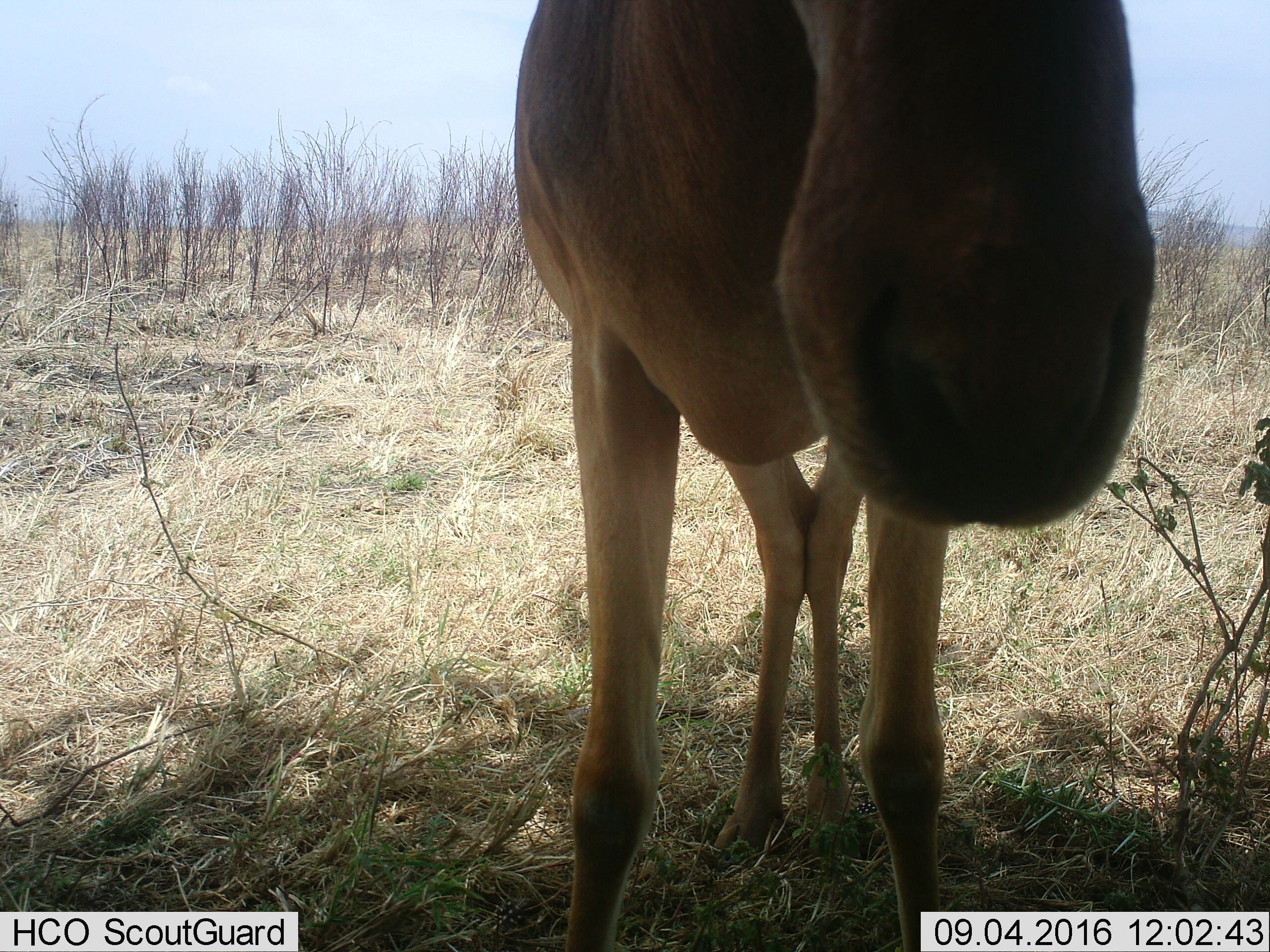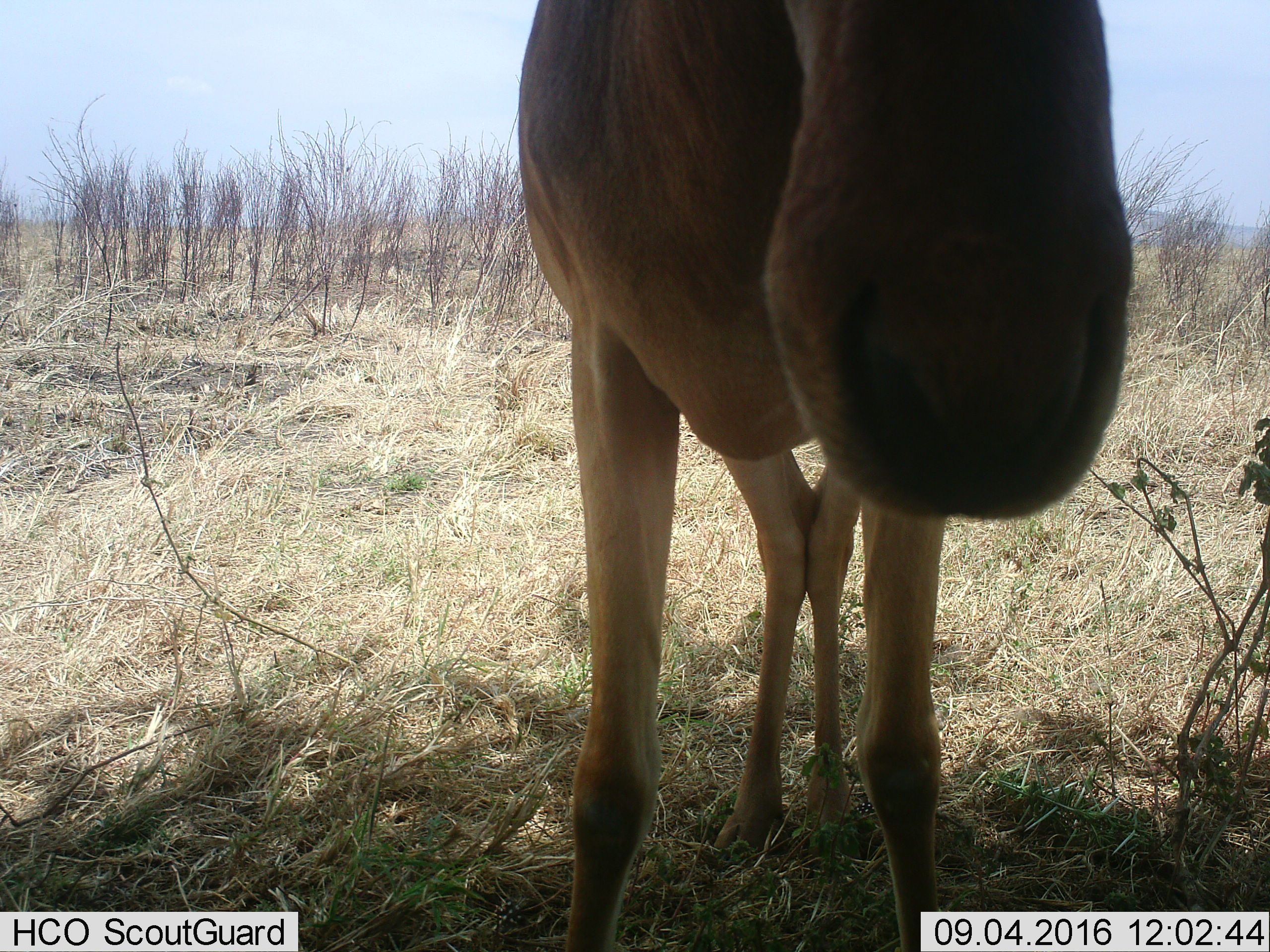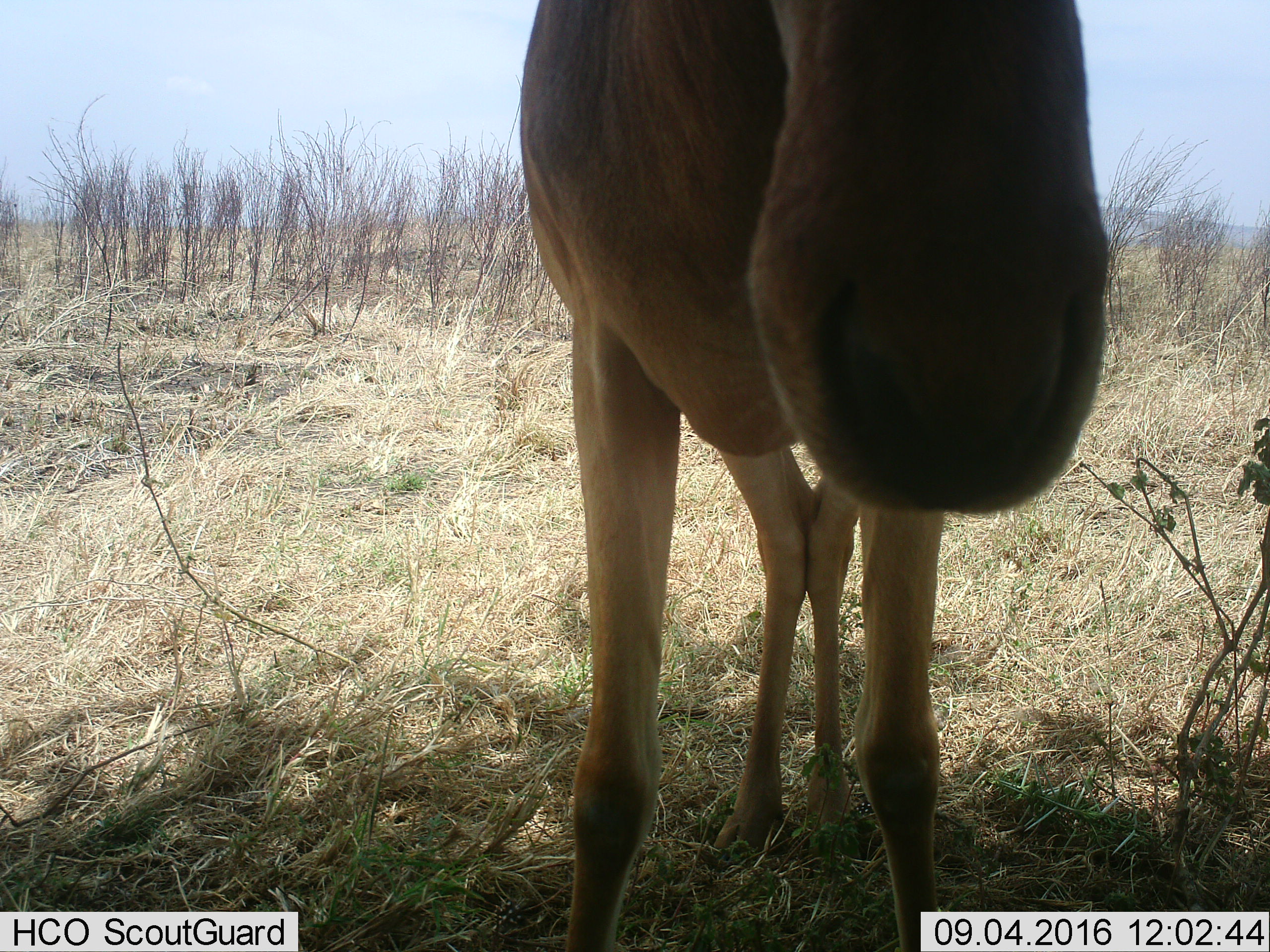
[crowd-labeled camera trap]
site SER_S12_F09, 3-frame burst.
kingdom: Animalia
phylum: Chordata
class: Mammalia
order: Artiodactyla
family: Bovidae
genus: Alcelaphus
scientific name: Alcelaphus buselaphus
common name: hartebeest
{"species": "hartebeest (Alcelaphus buselaphus)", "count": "1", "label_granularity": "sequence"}